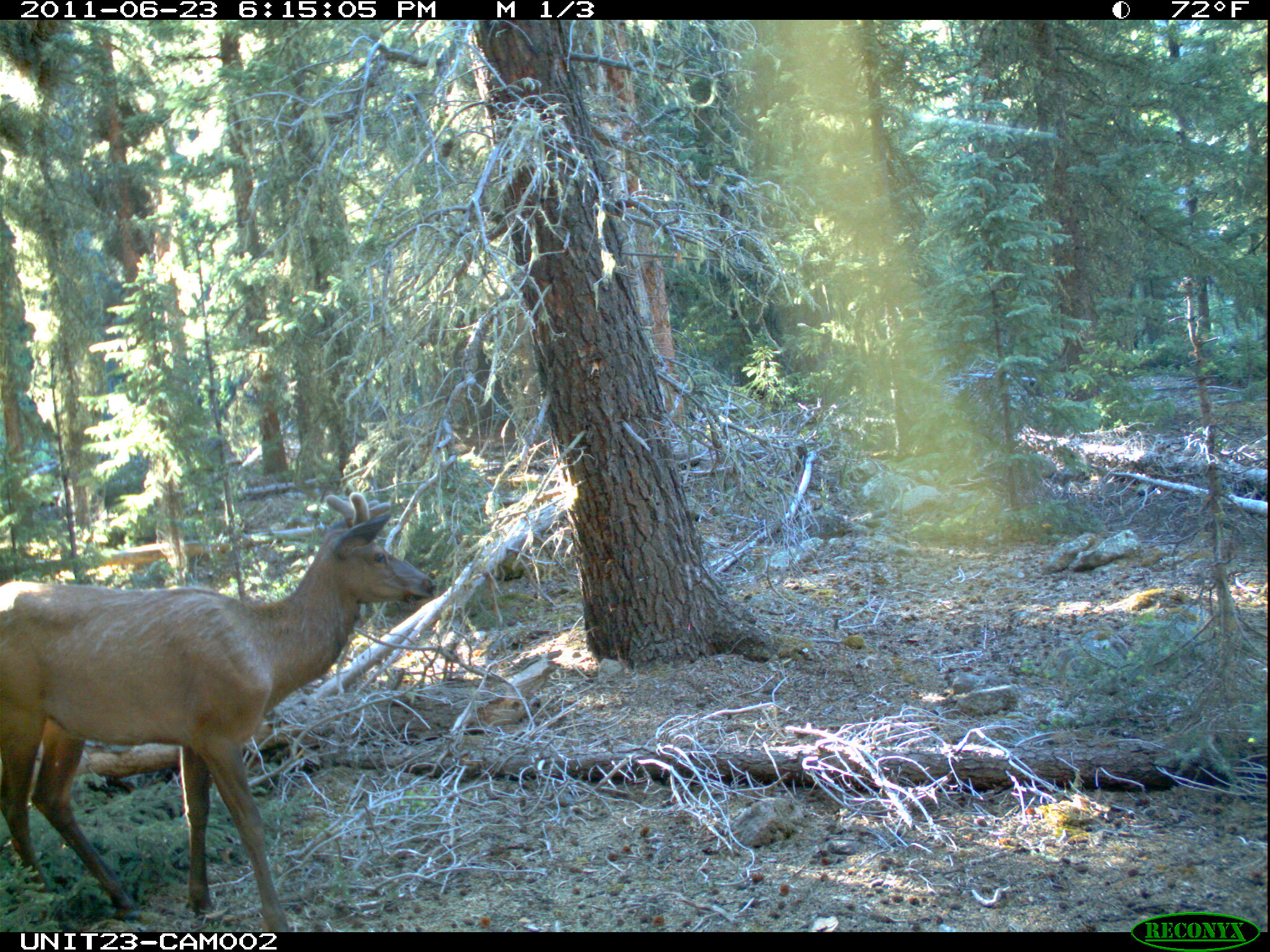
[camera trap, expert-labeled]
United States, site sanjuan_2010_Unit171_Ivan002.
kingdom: Animalia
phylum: Chordata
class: Mammalia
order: Artiodactyla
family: Cervidae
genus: Cervus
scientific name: Cervus elaphus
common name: red deer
Cervus elaphus (red deer).